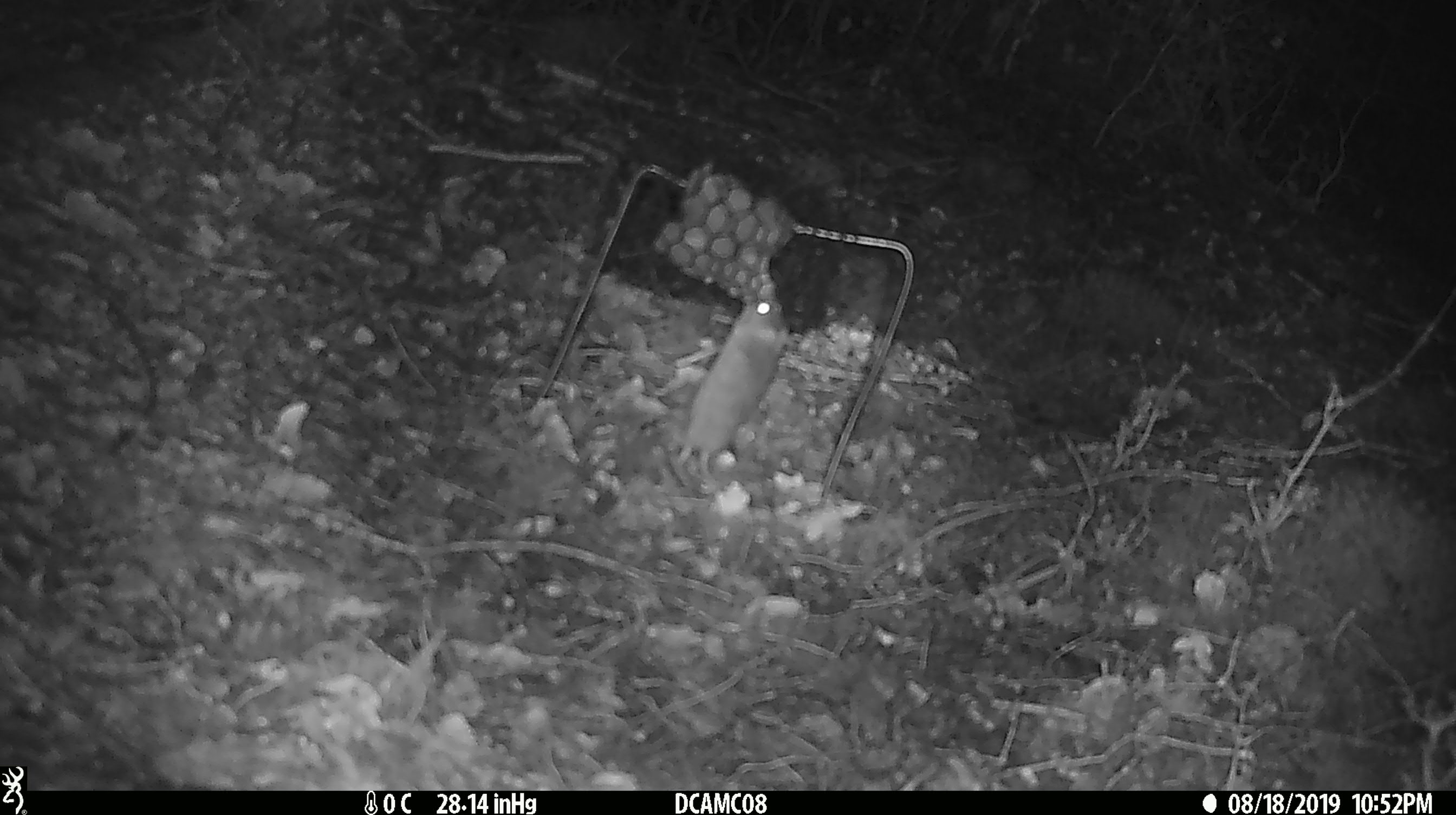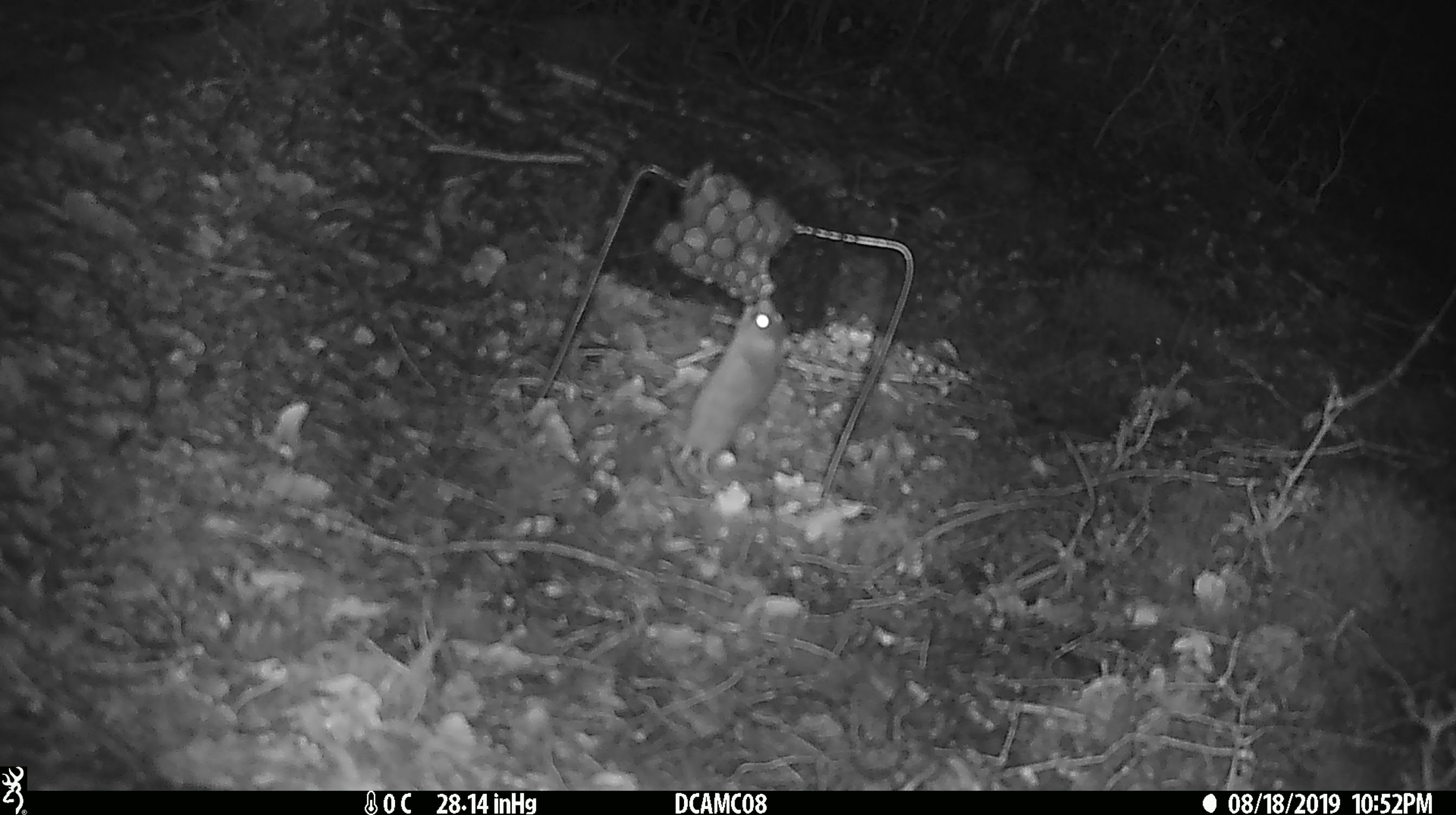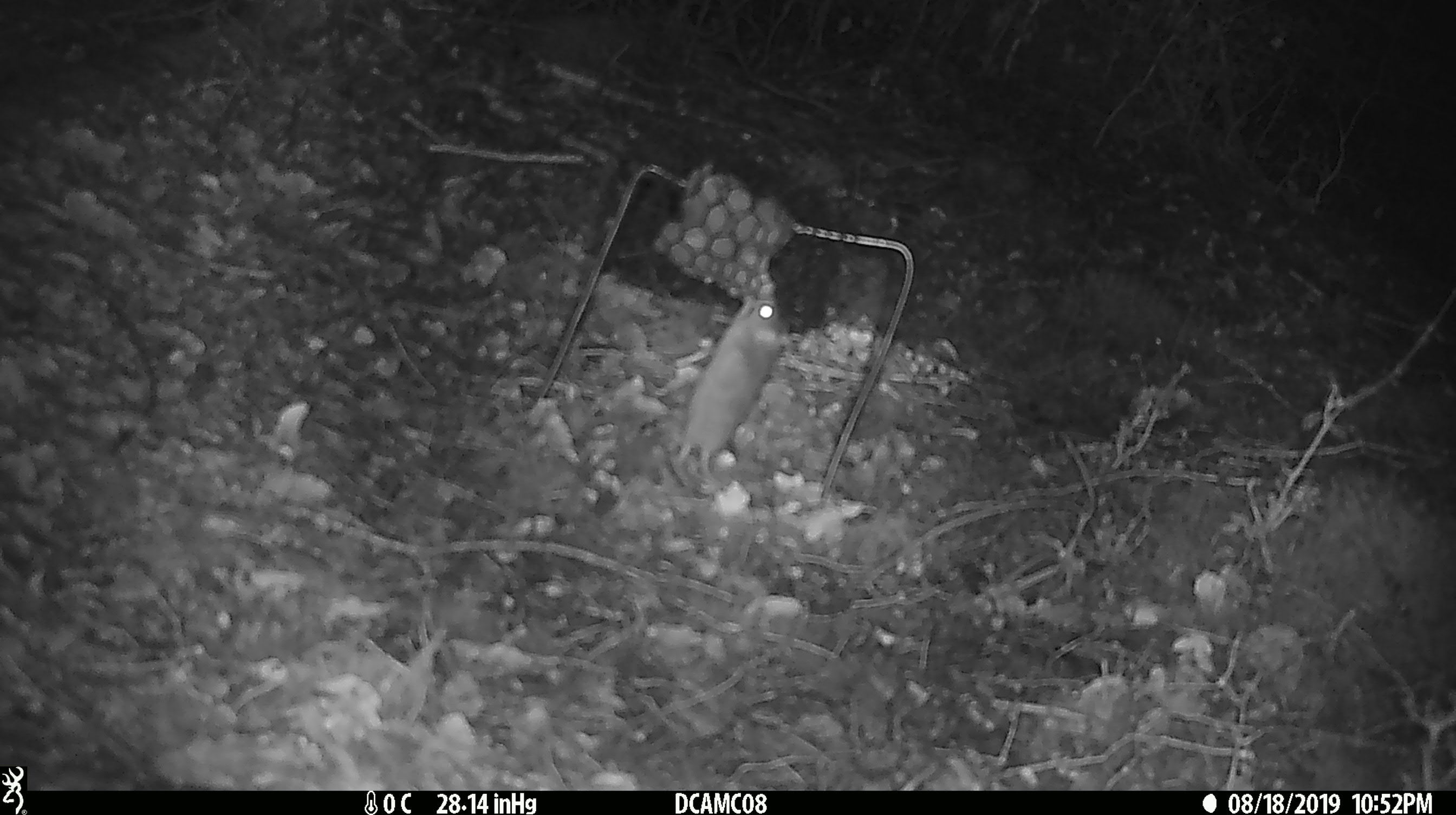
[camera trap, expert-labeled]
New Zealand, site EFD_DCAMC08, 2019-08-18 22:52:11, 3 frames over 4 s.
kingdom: Animalia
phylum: Chordata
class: Mammalia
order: Rodentia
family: Muridae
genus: Mus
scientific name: Mus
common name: mouse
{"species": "mouse (Mus)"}